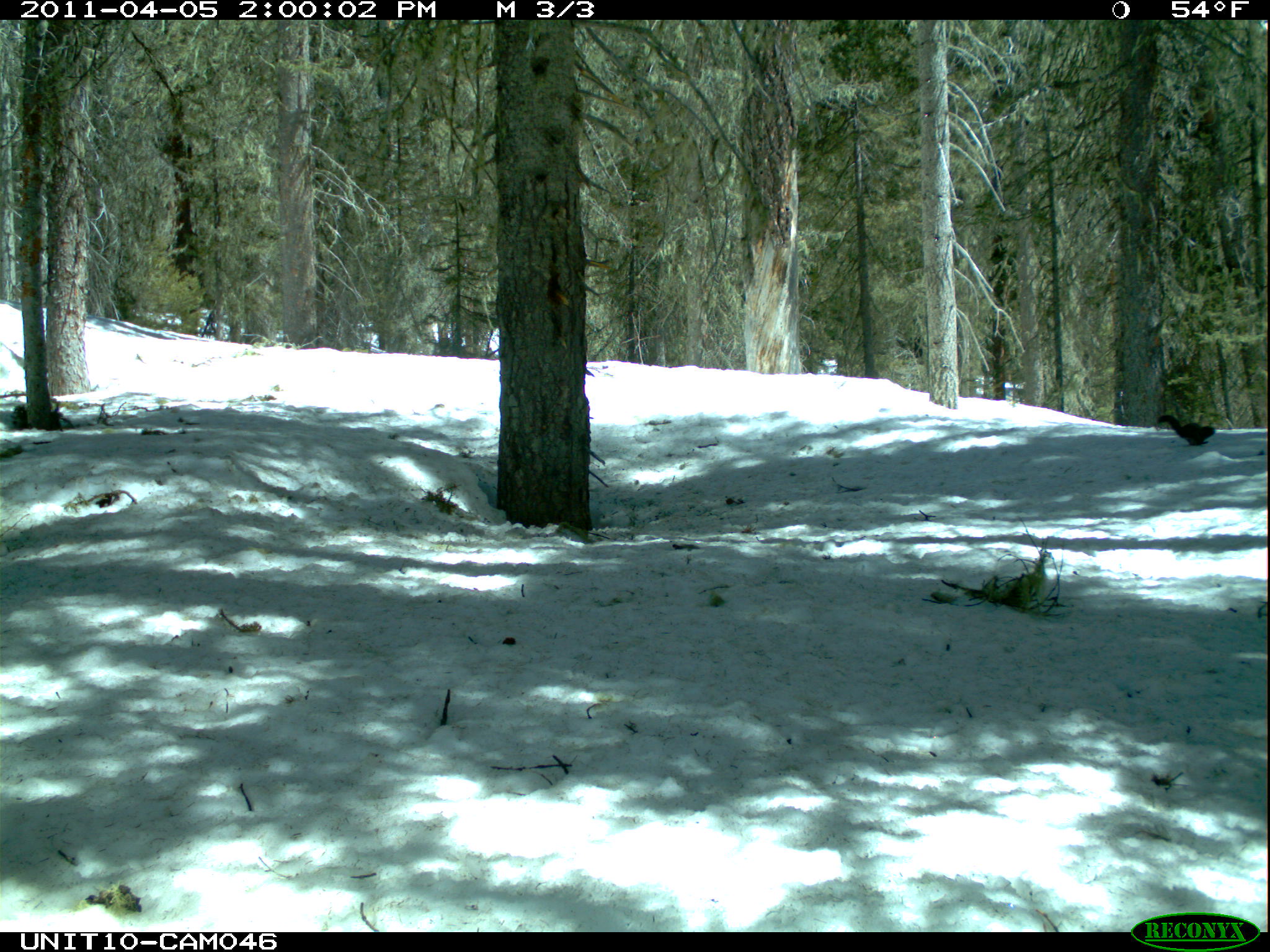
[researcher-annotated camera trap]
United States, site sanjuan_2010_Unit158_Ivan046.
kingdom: Animalia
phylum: Chordata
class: Mammalia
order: Rodentia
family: Sciuridae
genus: Tamiasciurus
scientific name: Tamiasciurus hudsonicus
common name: american red squirrel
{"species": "Tamiasciurus hudsonicus (american red squirrel)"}